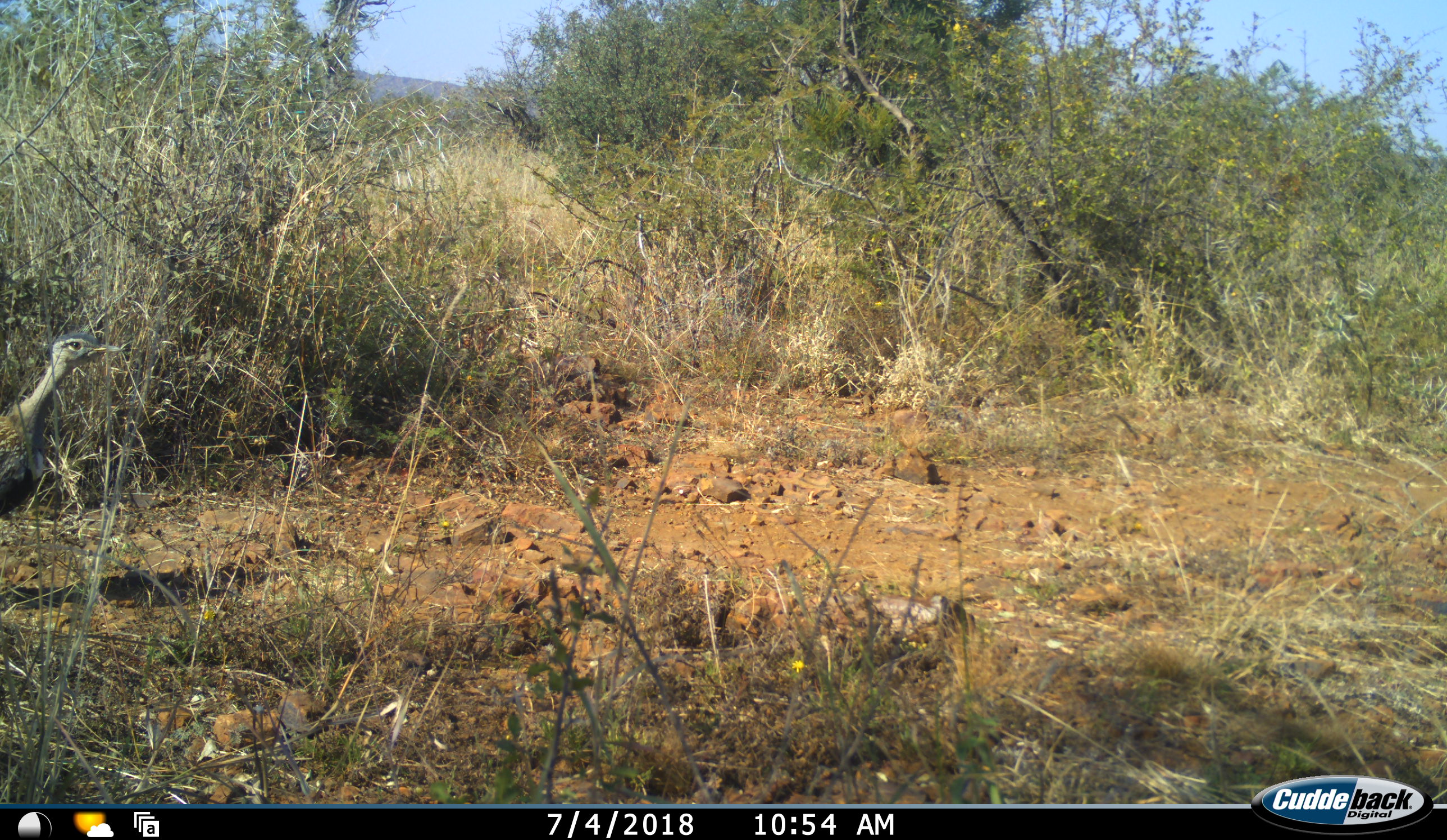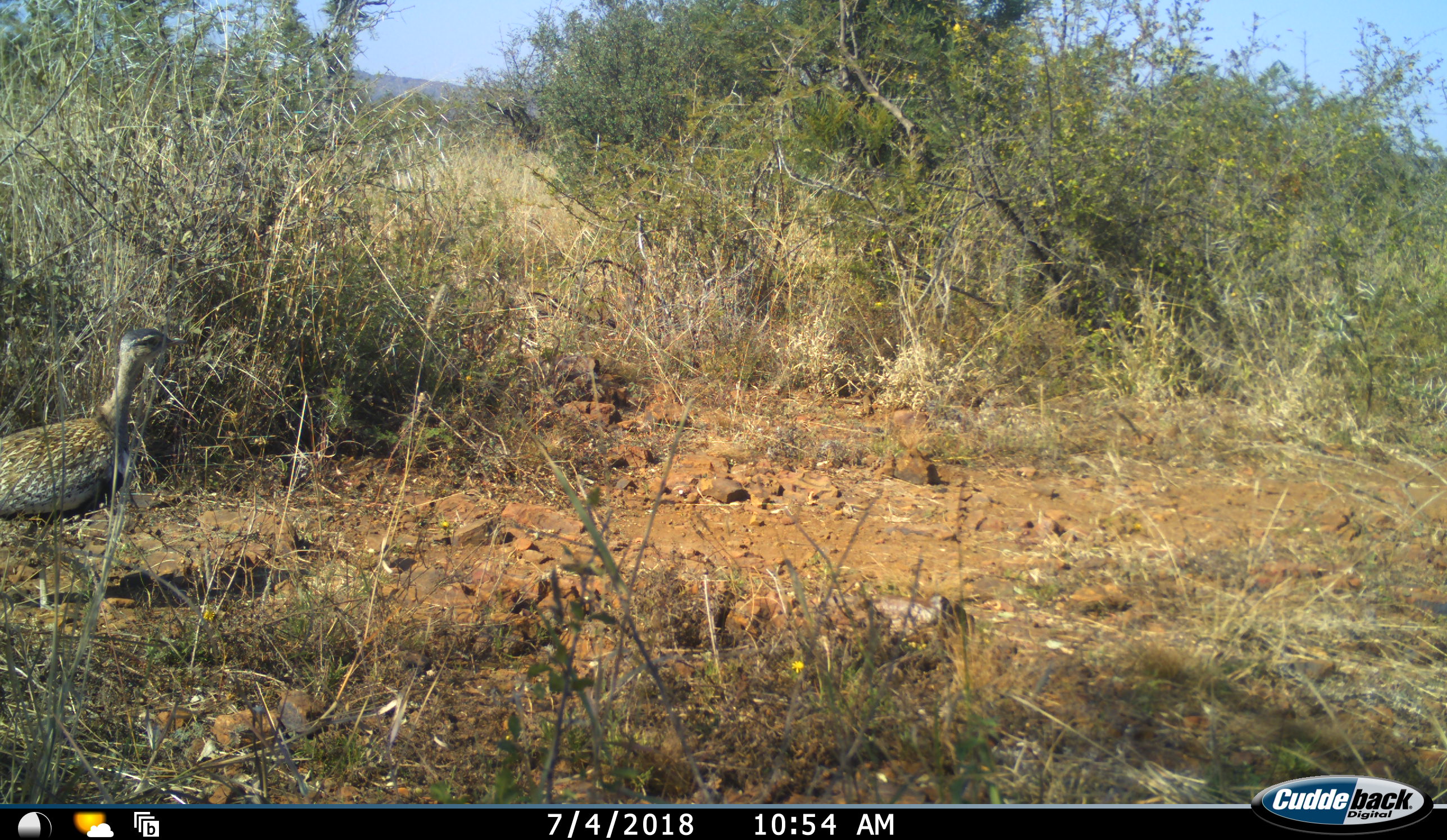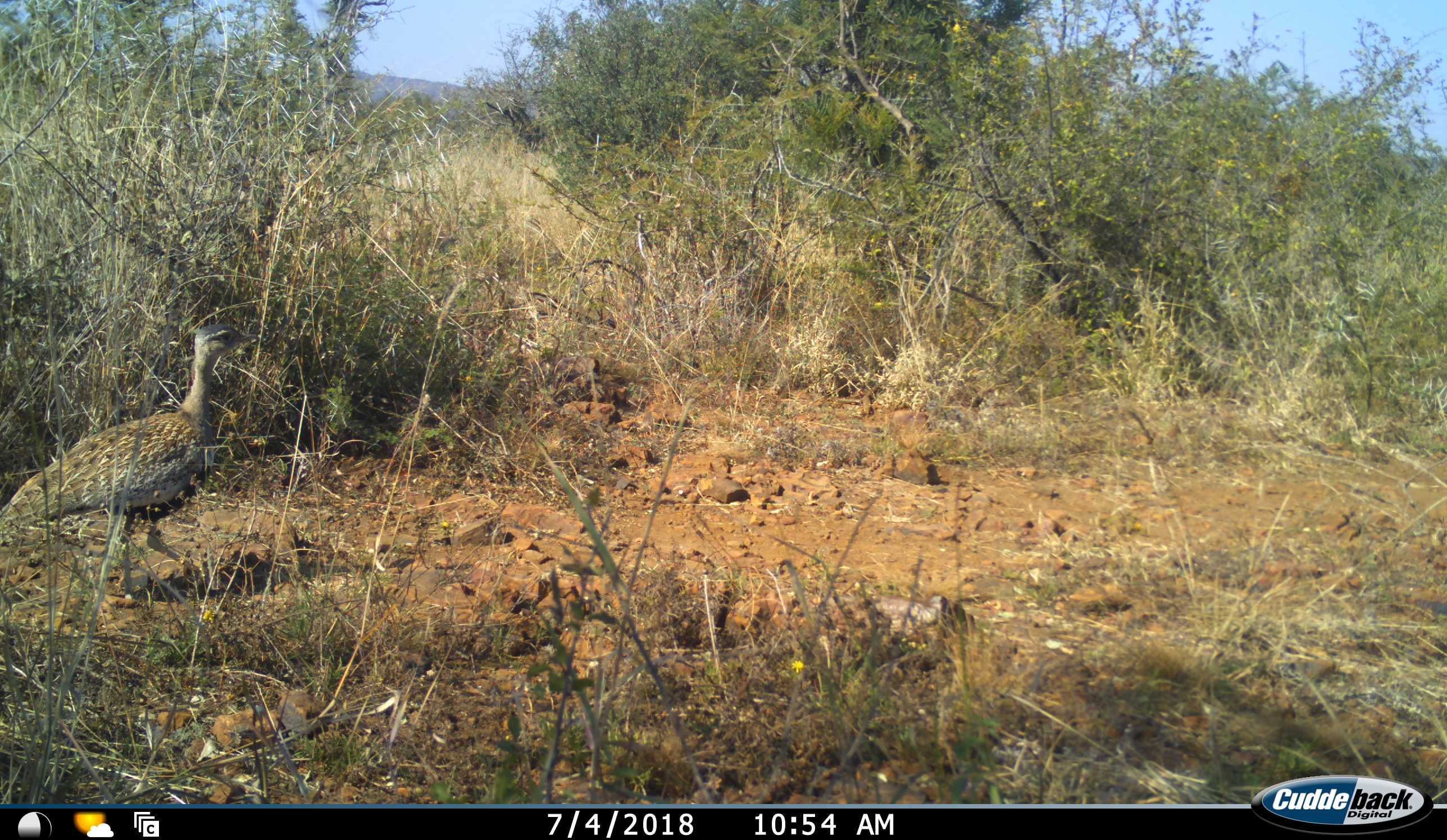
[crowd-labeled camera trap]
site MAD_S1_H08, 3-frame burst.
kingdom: Animalia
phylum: Chordata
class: Aves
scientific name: Aves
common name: bird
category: birdother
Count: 1.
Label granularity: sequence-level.